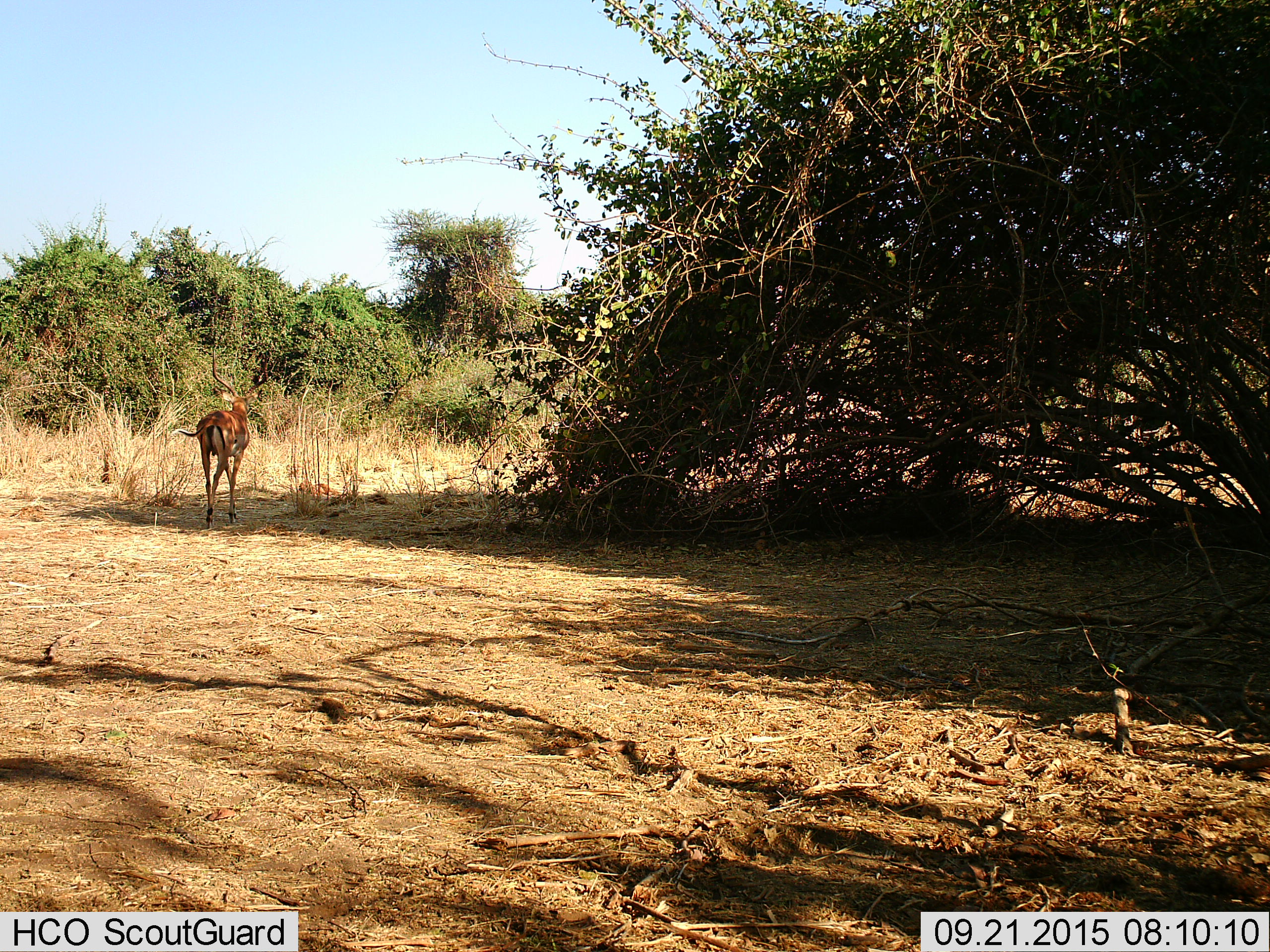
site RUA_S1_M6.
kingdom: Animalia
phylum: Chordata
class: Mammalia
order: Artiodactyla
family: Bovidae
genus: Aepyceros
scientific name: Aepyceros melampus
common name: impala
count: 1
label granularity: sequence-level